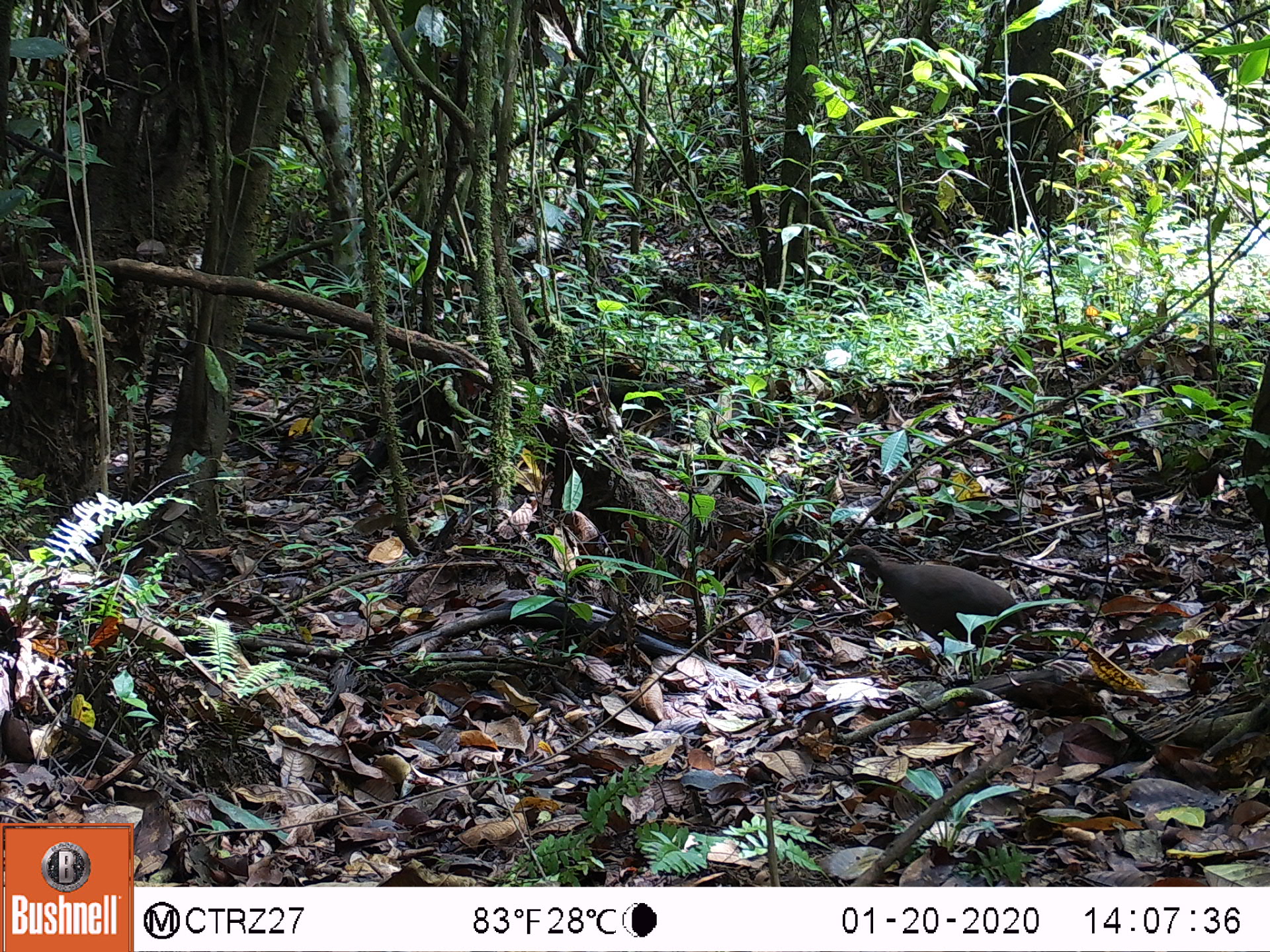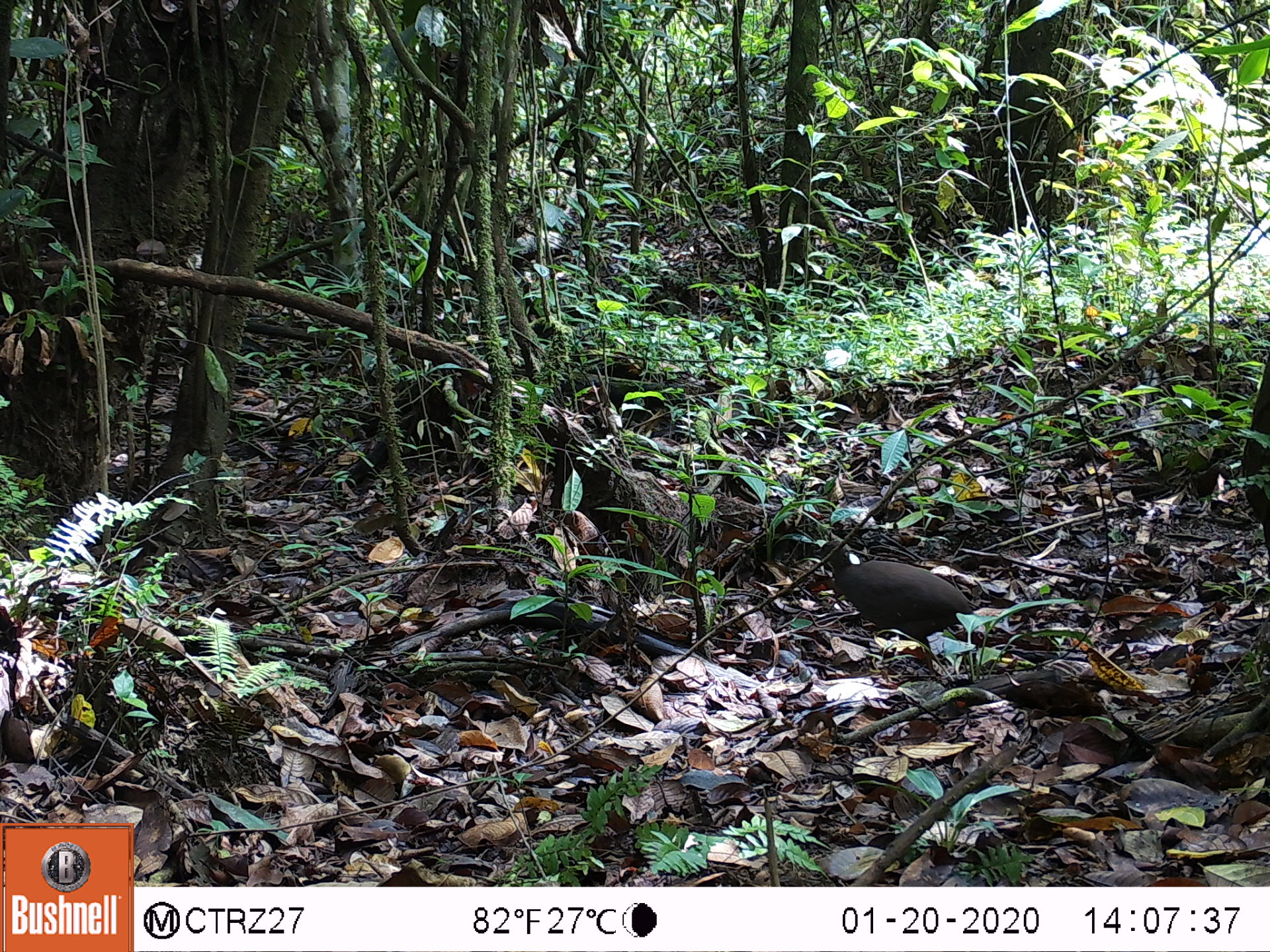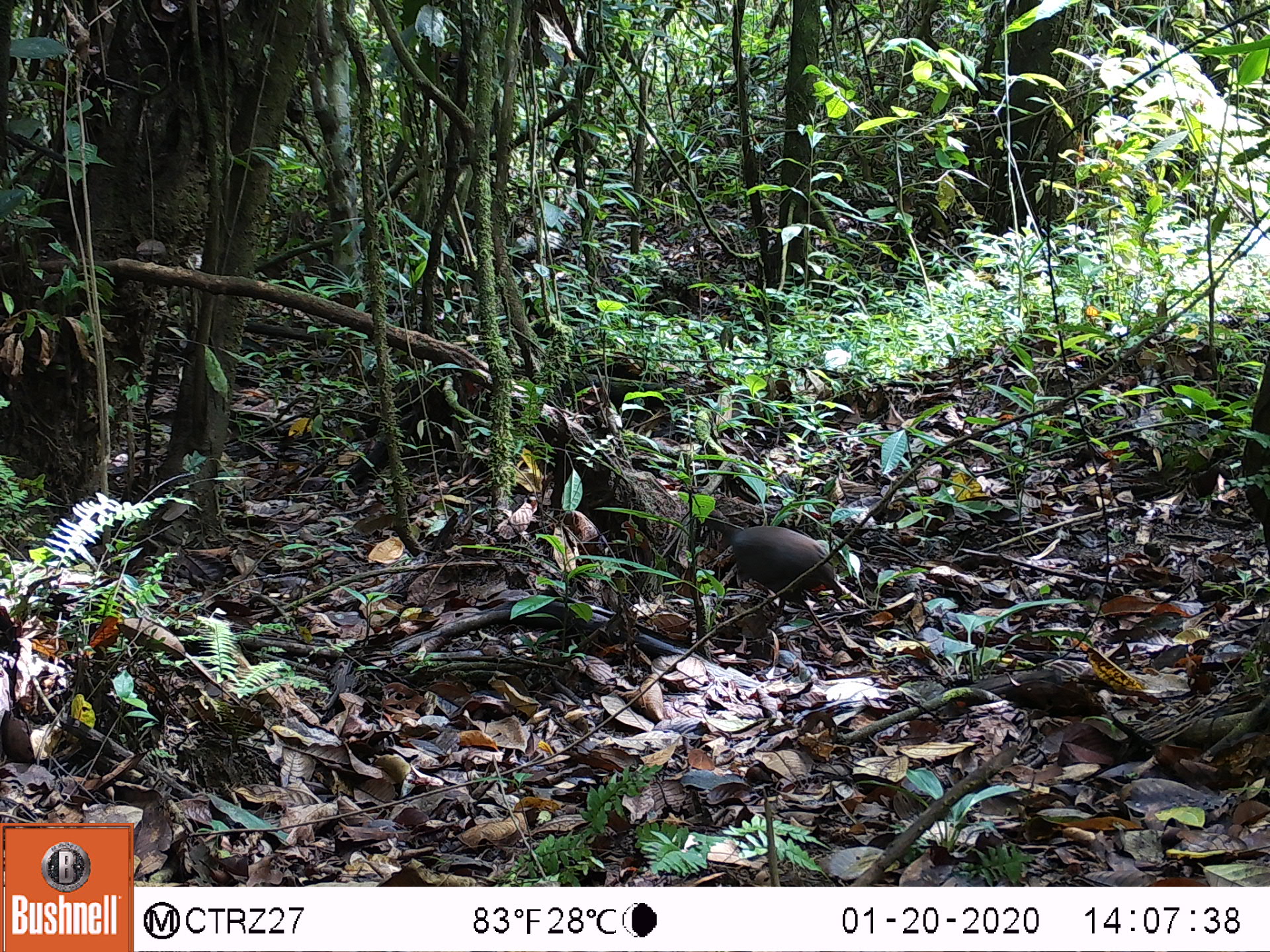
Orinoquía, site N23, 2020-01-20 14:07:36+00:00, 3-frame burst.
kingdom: Animalia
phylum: Chordata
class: Aves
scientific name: Aves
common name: bird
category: unknown bird